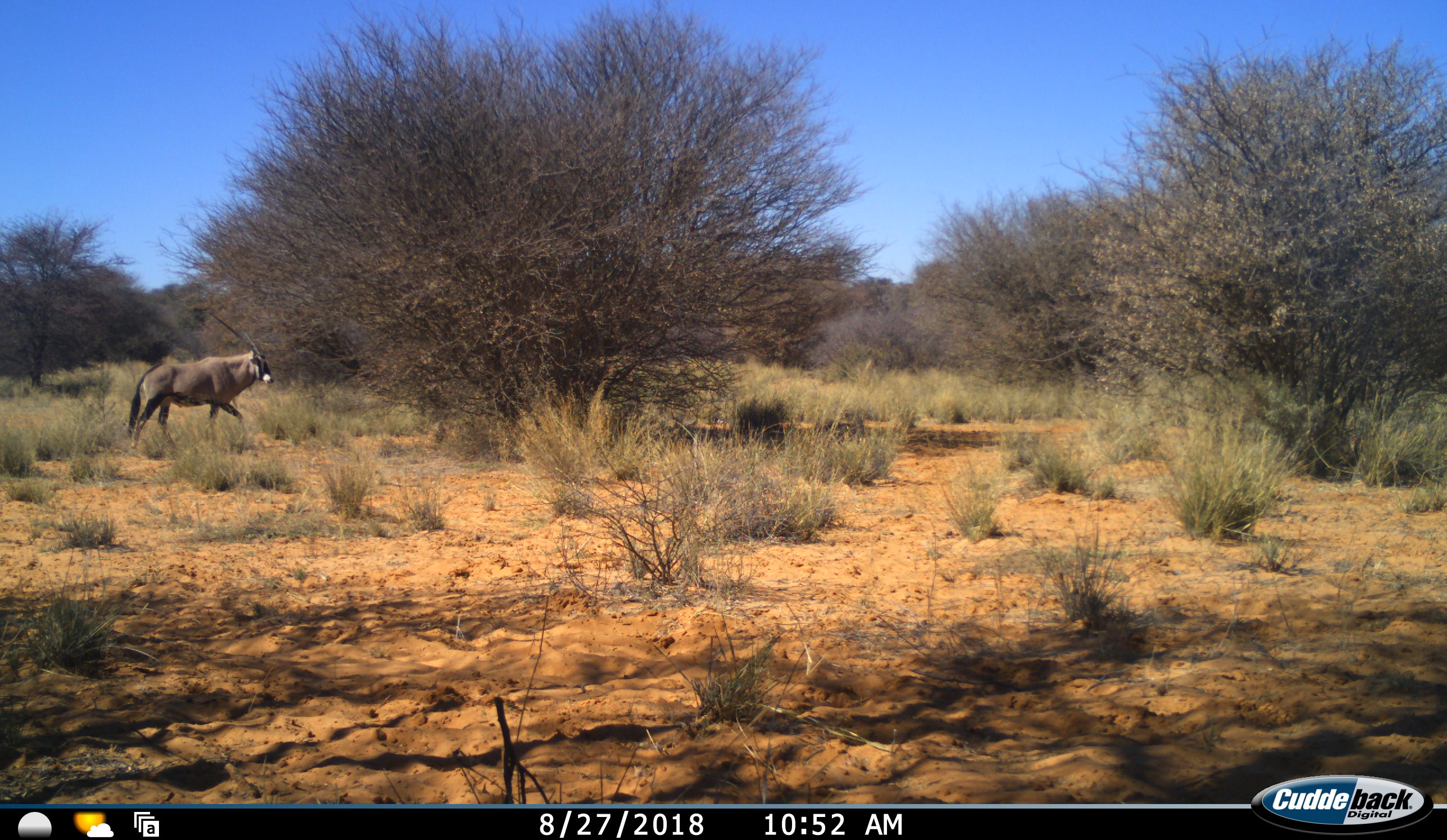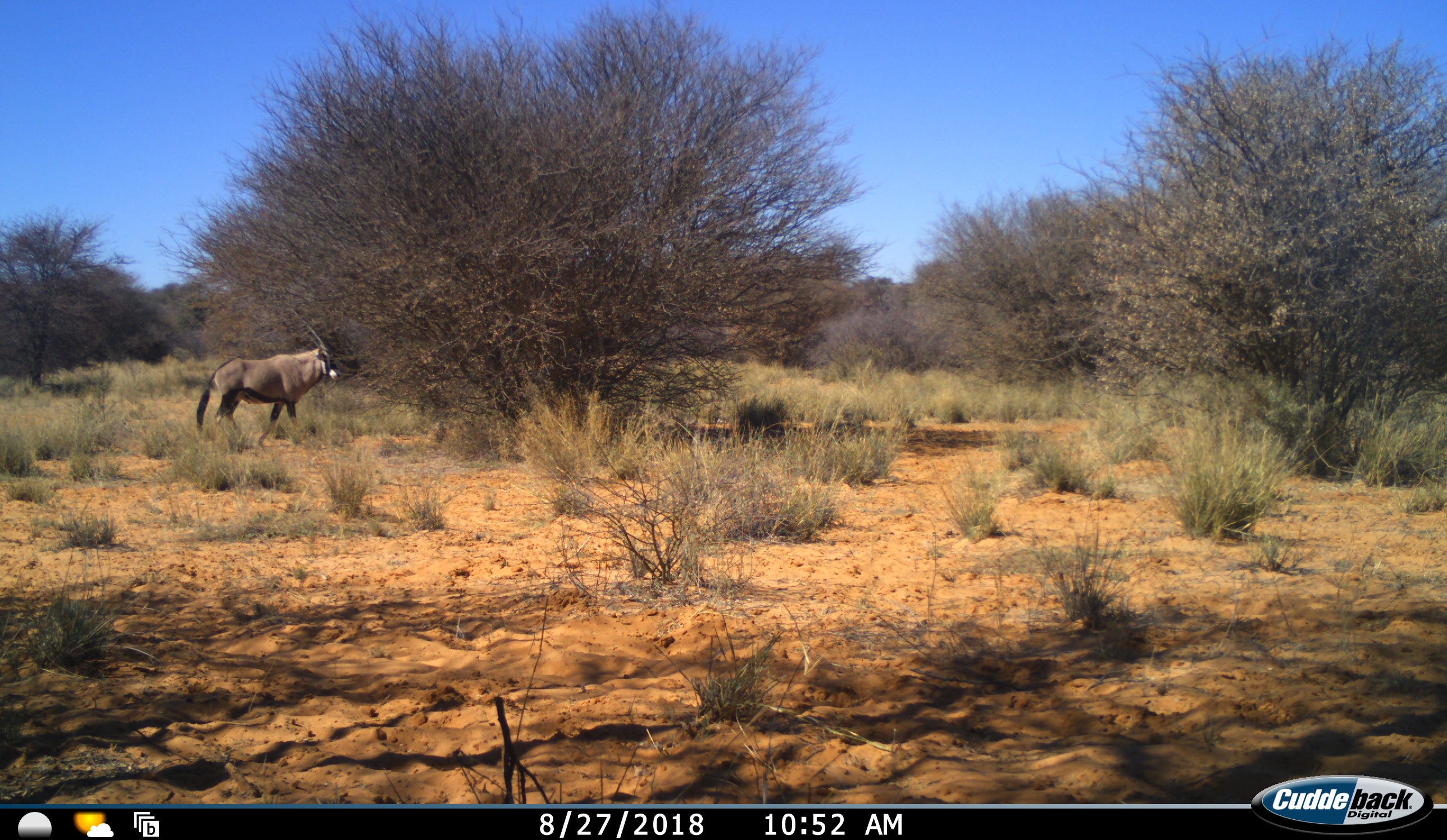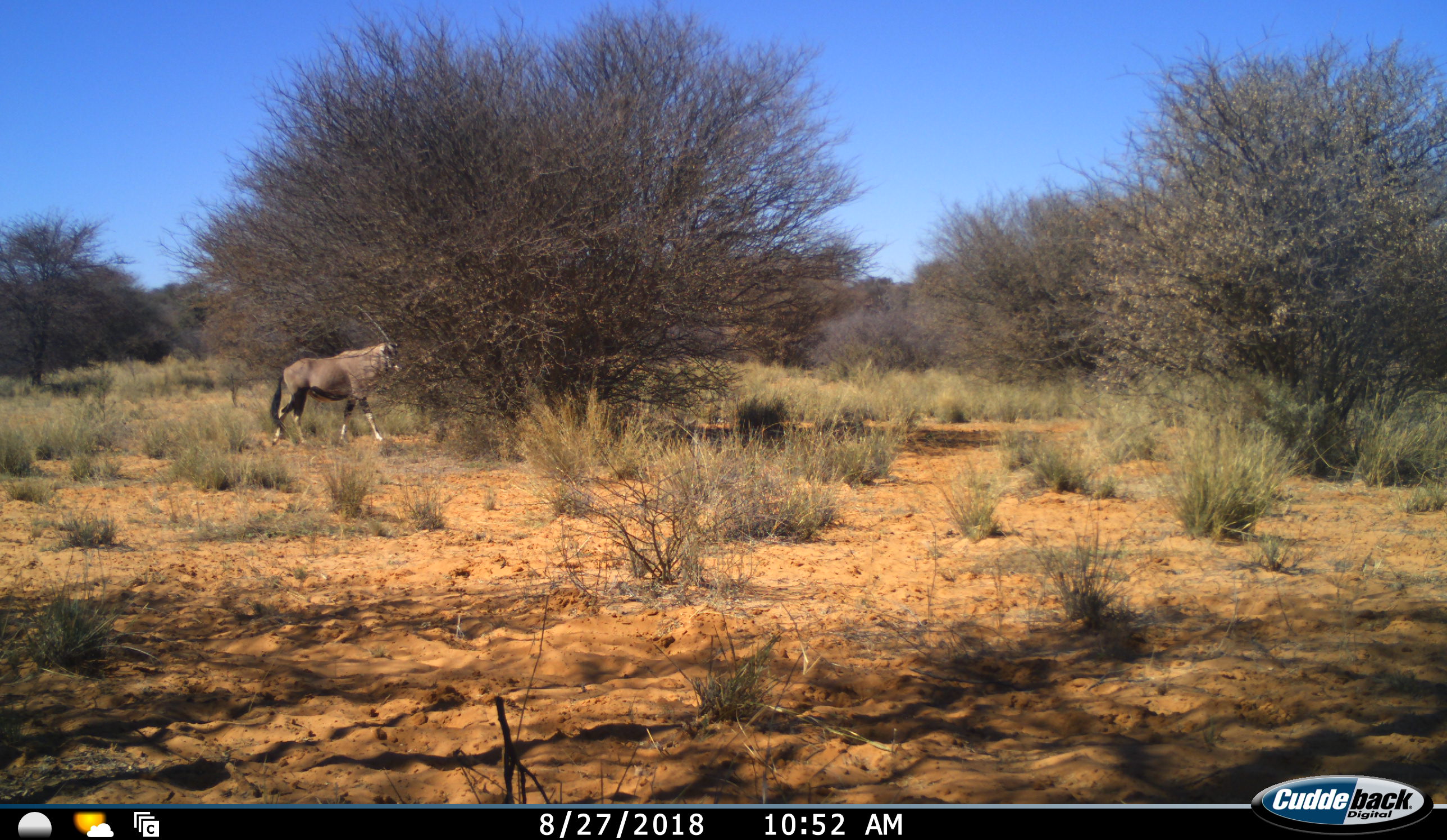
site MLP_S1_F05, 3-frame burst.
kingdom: Animalia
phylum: Chordata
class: Mammalia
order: Artiodactyla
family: Bovidae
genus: Oryx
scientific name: Oryx gazella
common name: gemsbok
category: oryx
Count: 1.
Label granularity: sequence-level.